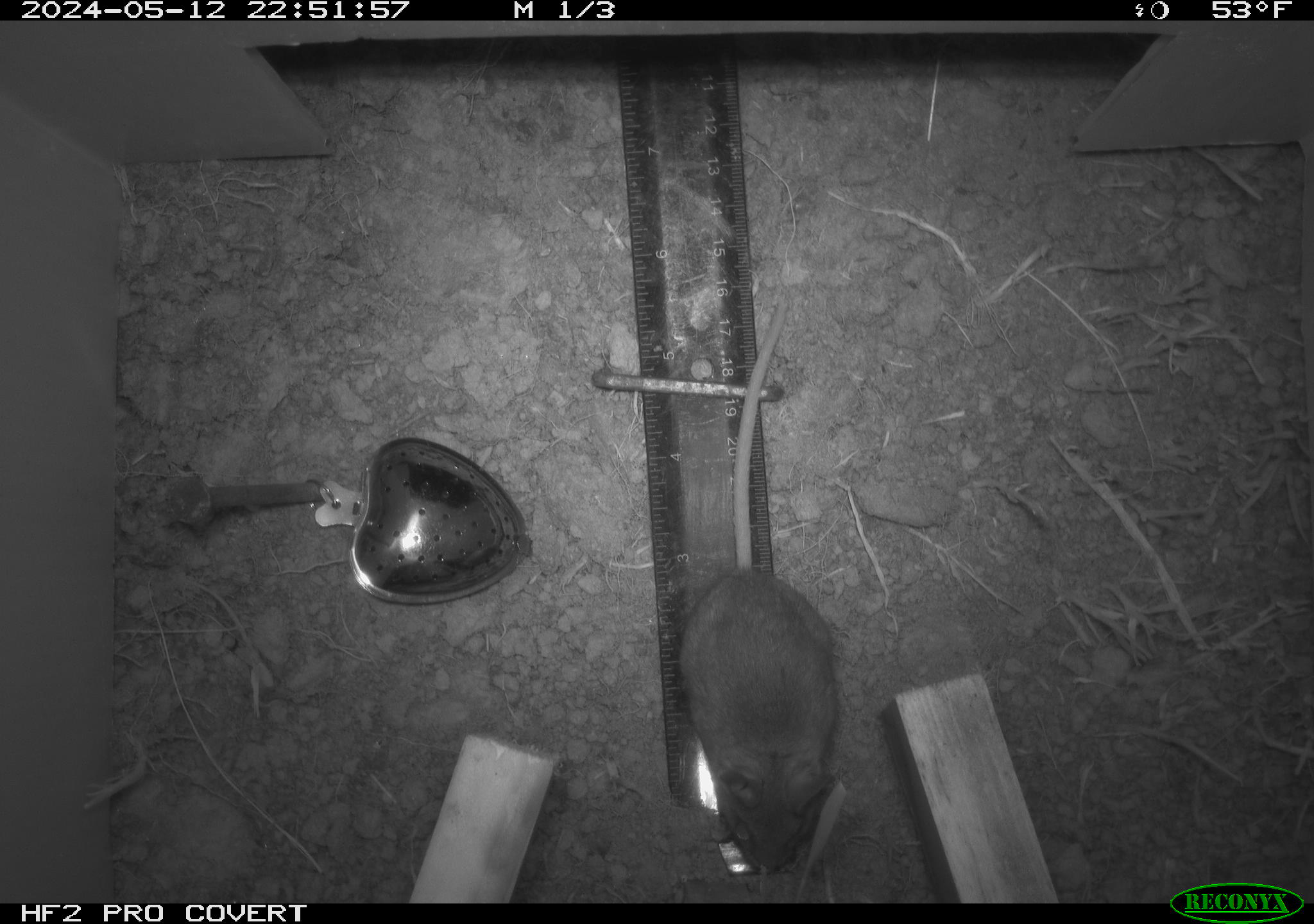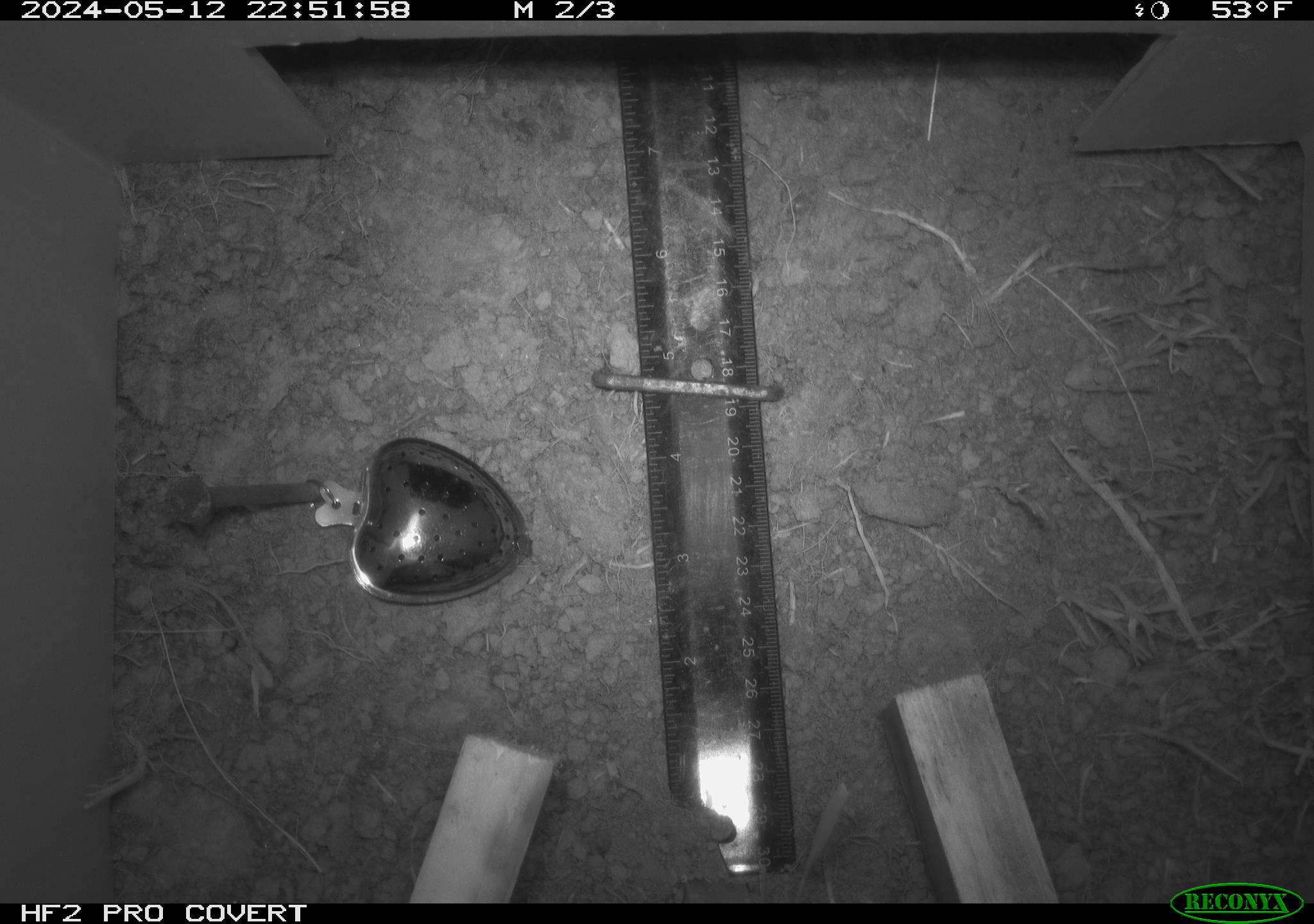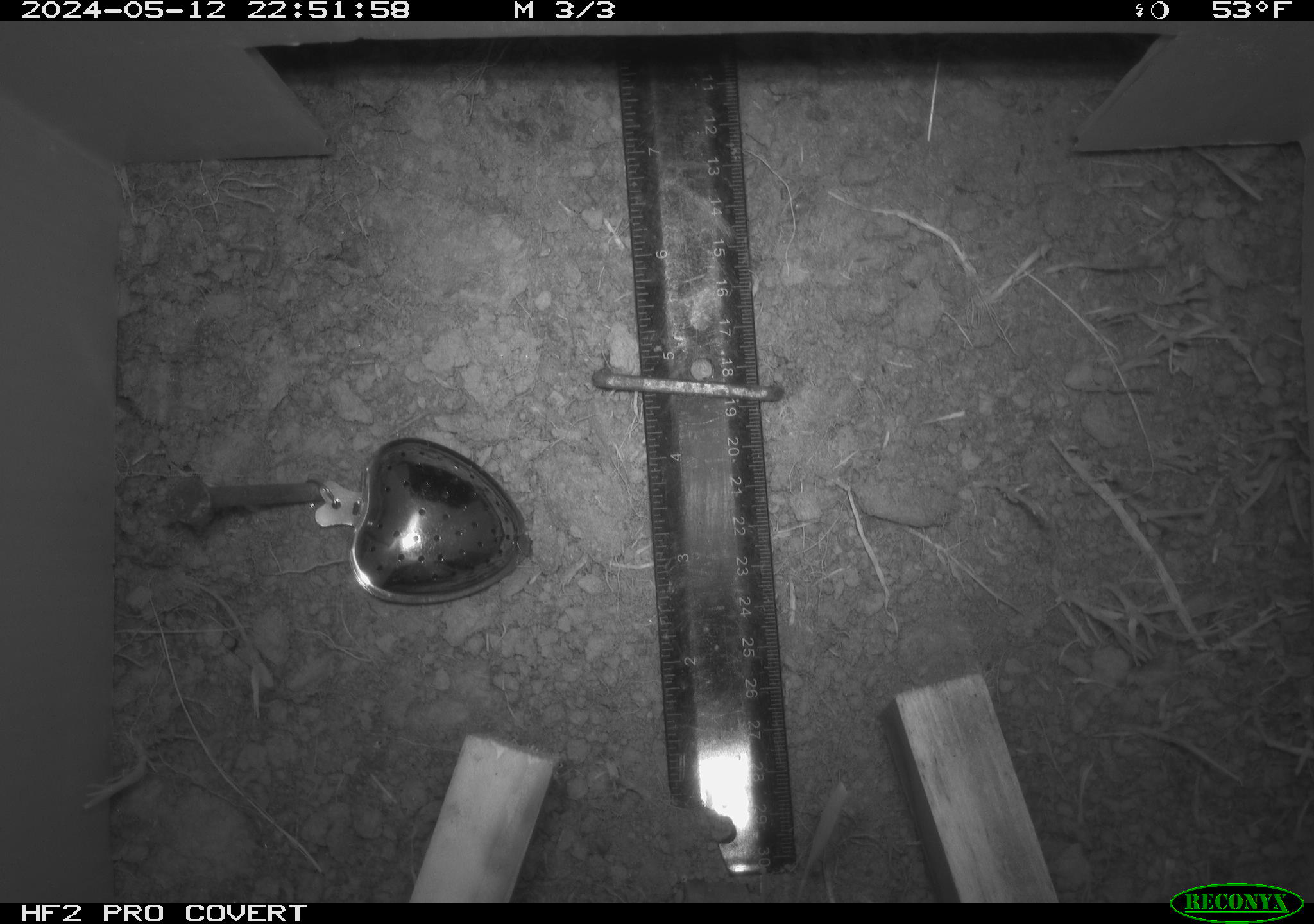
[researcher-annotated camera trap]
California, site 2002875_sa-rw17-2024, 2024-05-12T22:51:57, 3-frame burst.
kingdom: Animalia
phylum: Chordata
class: Mammalia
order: Rodentia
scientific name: Rodentia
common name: rodent